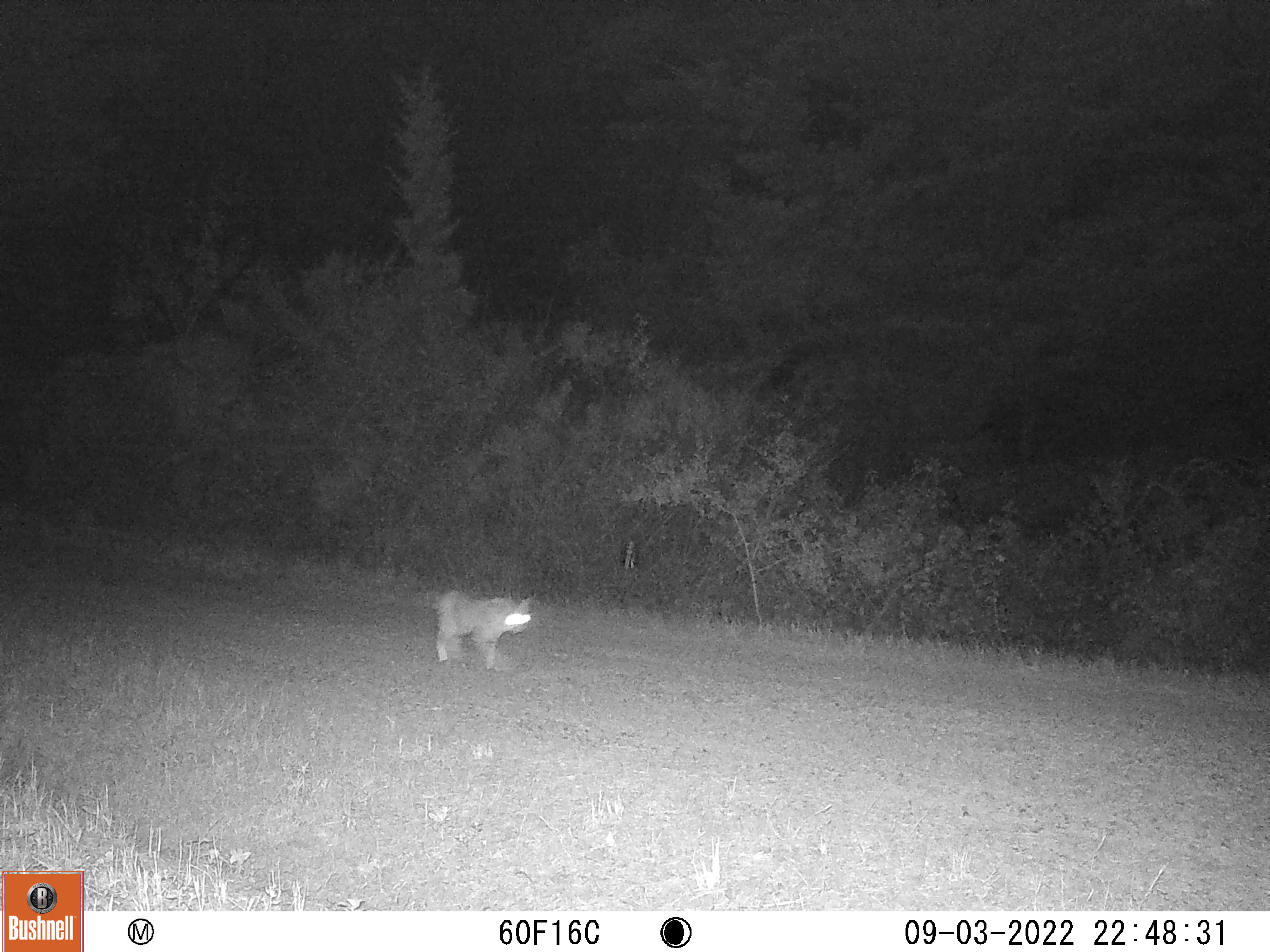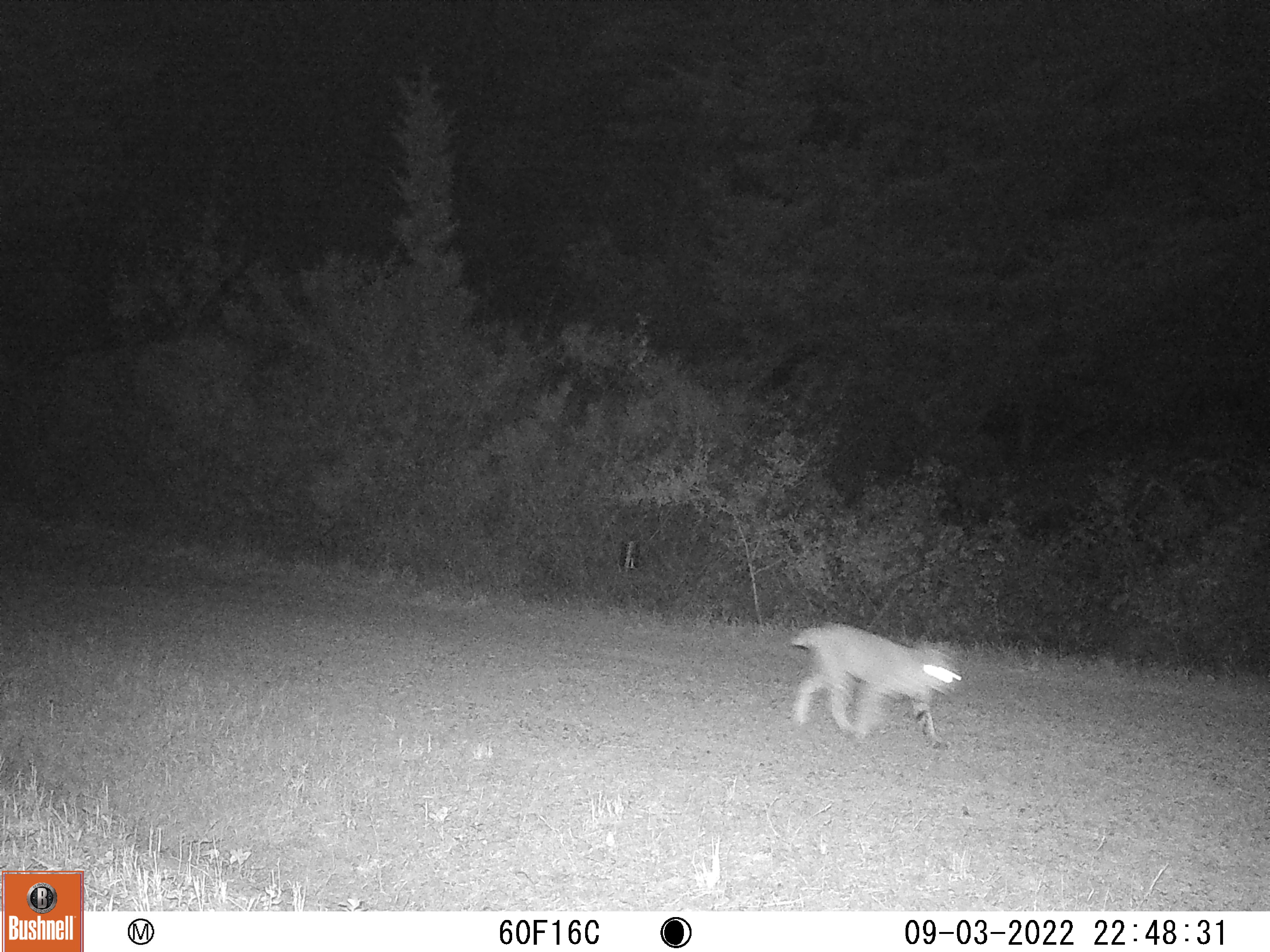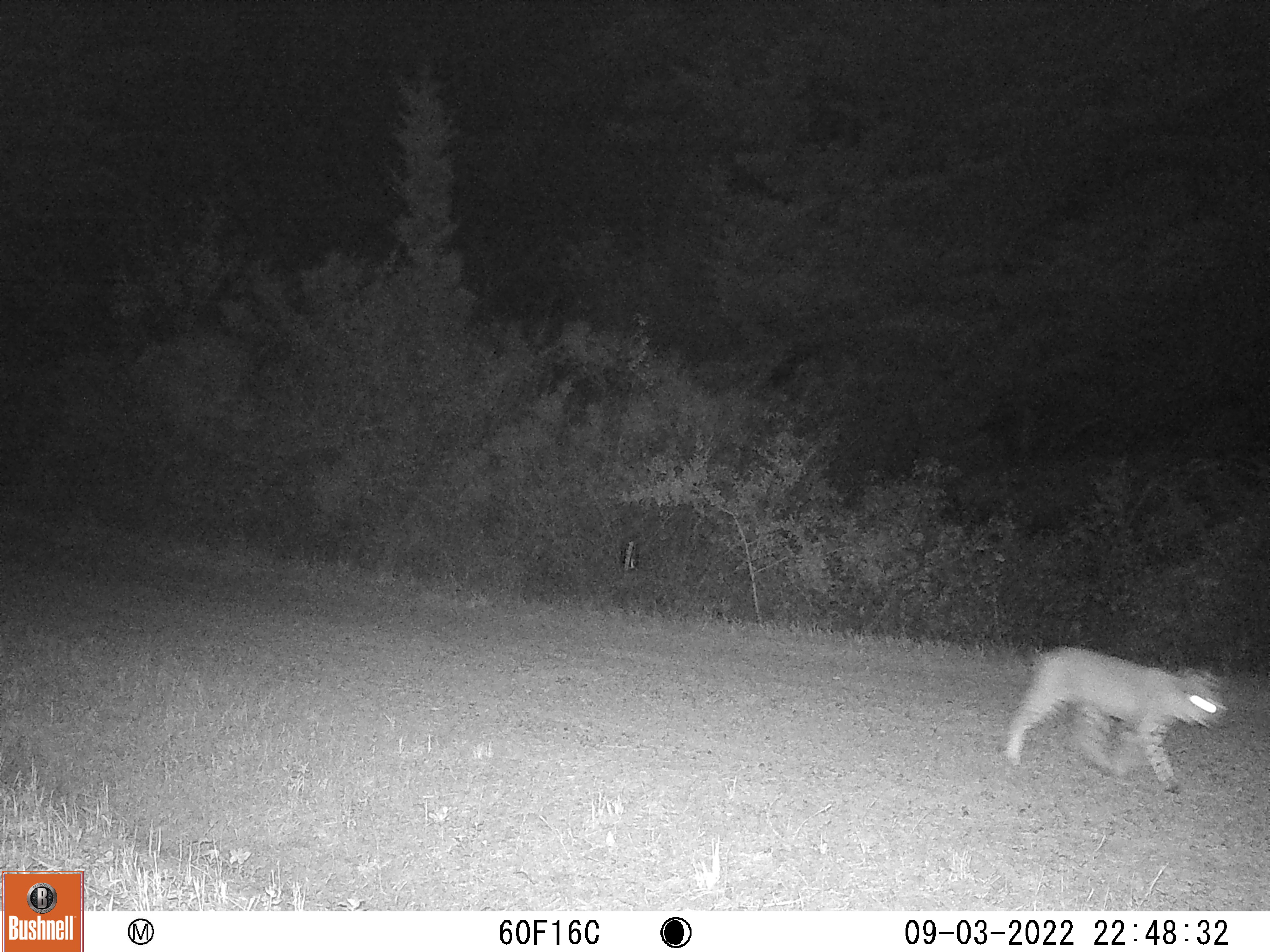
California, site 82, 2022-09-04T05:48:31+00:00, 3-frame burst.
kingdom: Animalia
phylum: Chordata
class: Mammalia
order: Carnivora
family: Felidae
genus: Lynx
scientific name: Lynx rufus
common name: bobcat